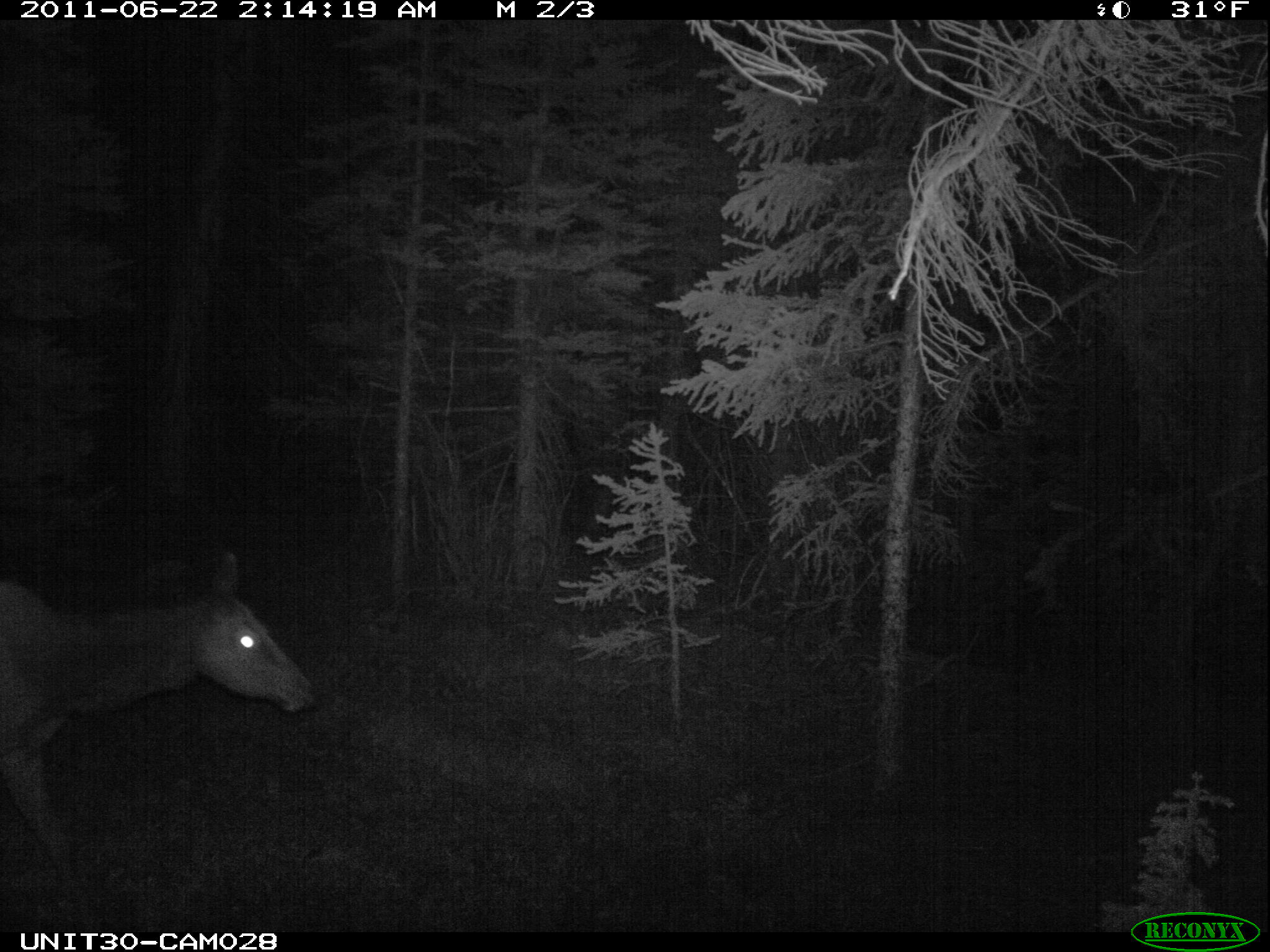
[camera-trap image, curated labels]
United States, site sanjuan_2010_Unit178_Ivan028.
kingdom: Animalia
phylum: Chordata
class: Mammalia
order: Artiodactyla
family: Cervidae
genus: Cervus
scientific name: Cervus elaphus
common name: red deer